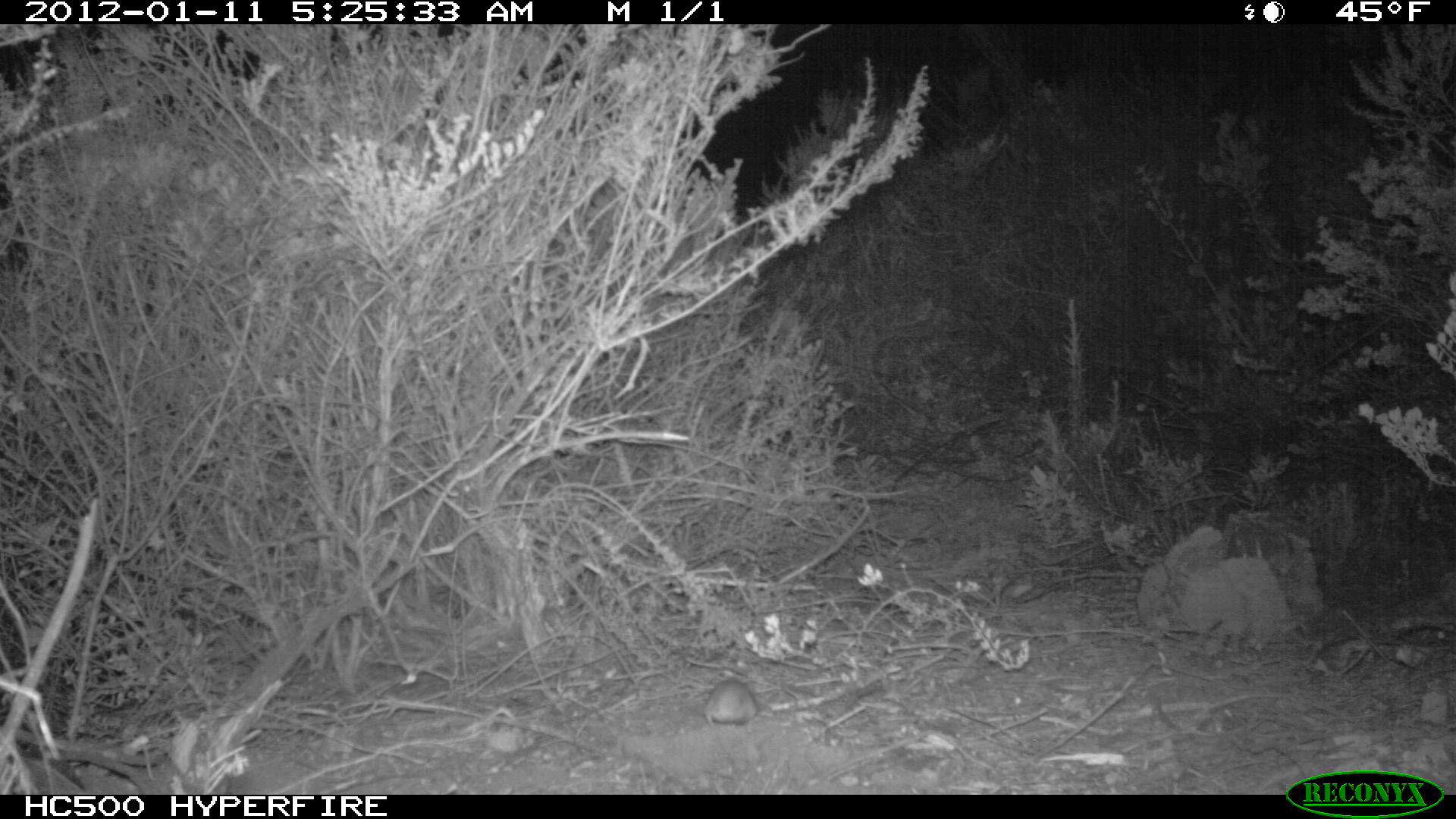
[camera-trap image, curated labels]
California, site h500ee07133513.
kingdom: Animalia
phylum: Chordata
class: Mammalia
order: Rodentia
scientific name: Rodentia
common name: rodent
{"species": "rodent (Rodentia)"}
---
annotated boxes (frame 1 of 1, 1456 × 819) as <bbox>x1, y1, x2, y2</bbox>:
rodent: <bbox>704, 677, 757, 726</bbox>